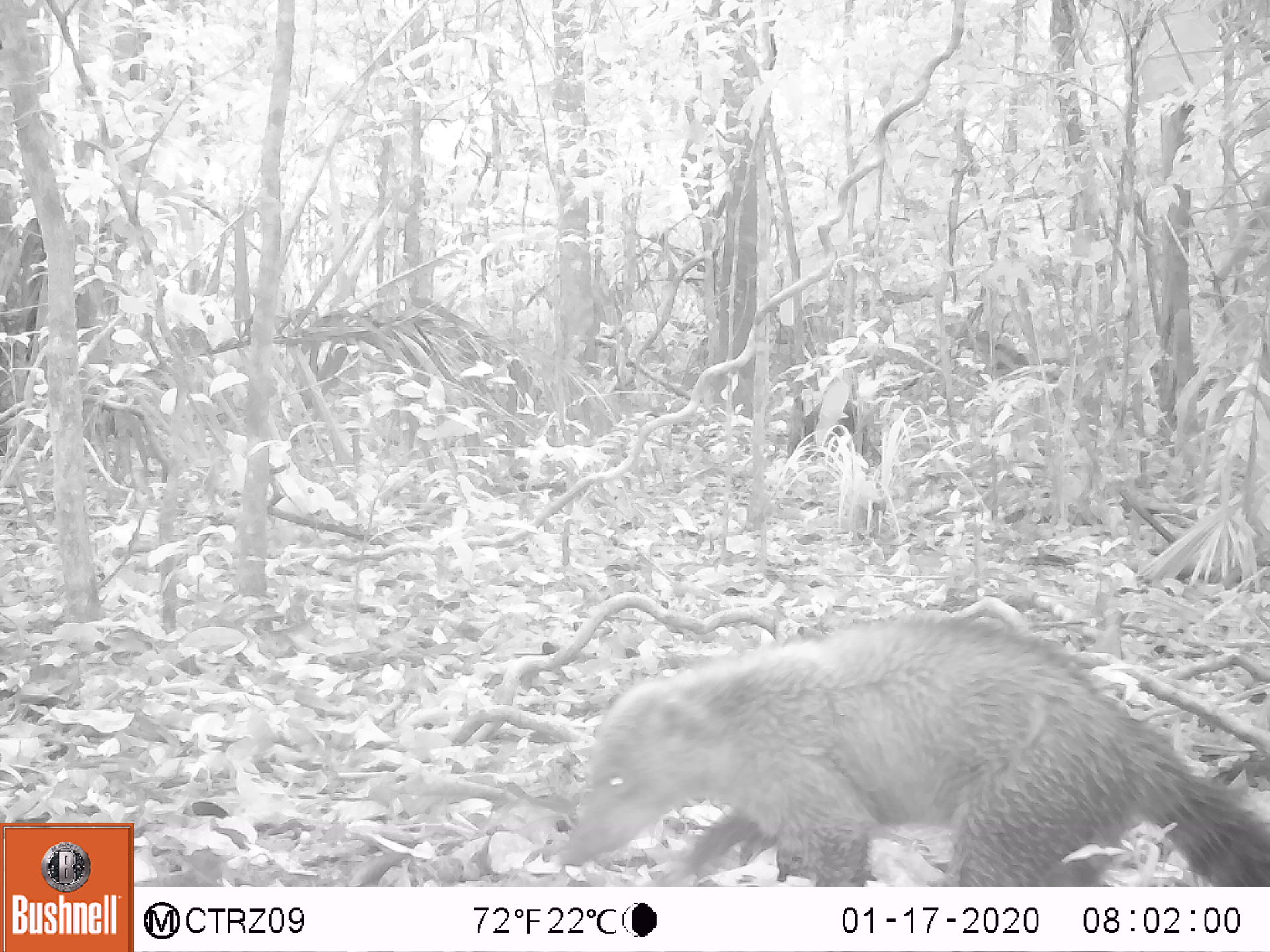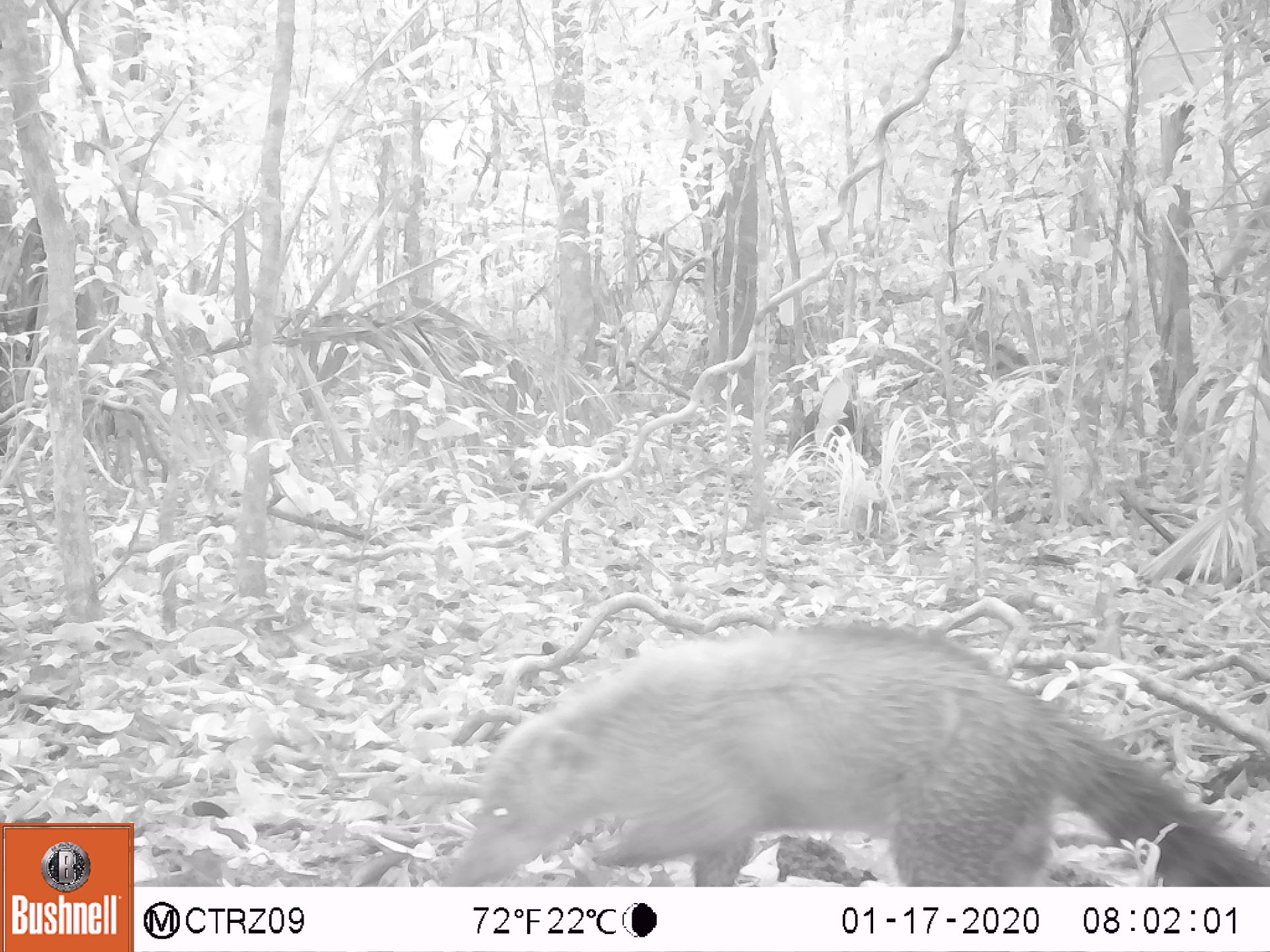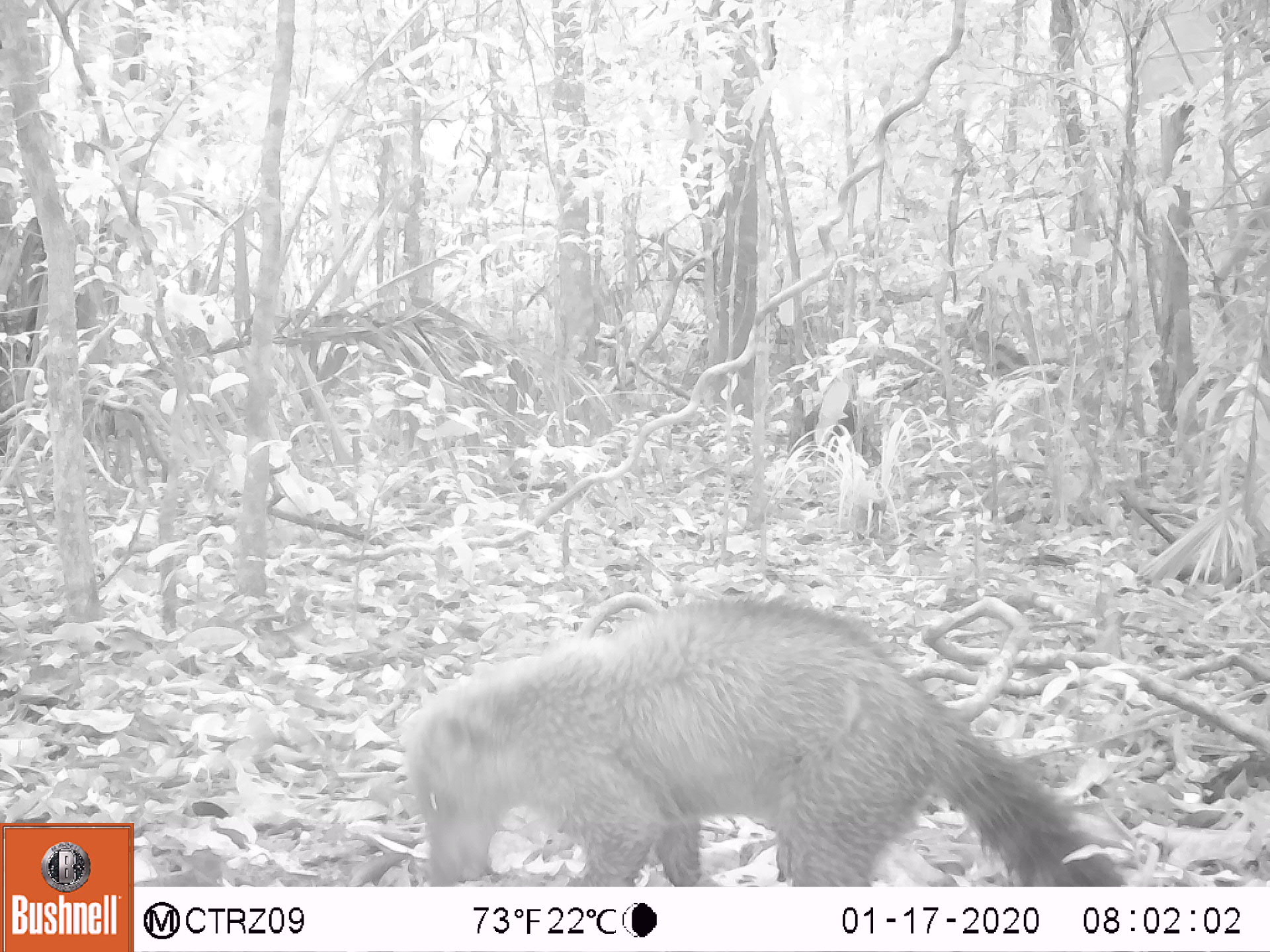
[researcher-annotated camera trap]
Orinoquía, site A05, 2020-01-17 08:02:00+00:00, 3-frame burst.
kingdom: Animalia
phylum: Chordata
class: Mammalia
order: Carnivora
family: Procyonidae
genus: Nasua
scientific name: Nasua nasua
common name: south american coati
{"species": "south american coati (Nasua nasua)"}